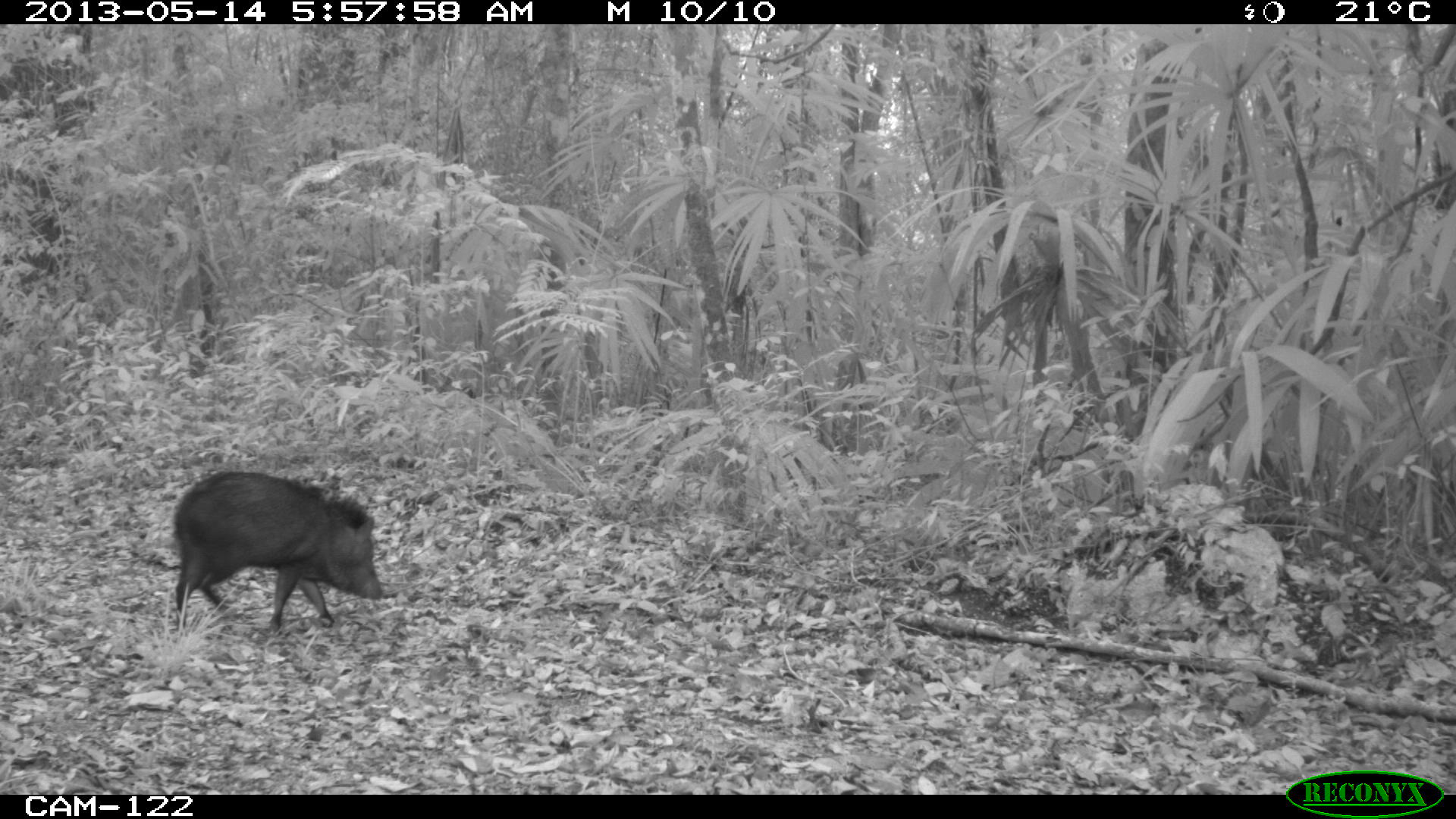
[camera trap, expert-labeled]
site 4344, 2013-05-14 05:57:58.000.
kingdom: Animalia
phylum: Chordata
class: Mammalia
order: Artiodactyla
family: Tayassuidae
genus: Pecari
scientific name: Pecari tajacu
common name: collared peccary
Pecari tajacu (collared peccary), count 1.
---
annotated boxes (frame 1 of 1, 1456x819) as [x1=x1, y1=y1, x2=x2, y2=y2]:
pecari tajacu: [x1=167, y1=466, x2=390, y2=635]